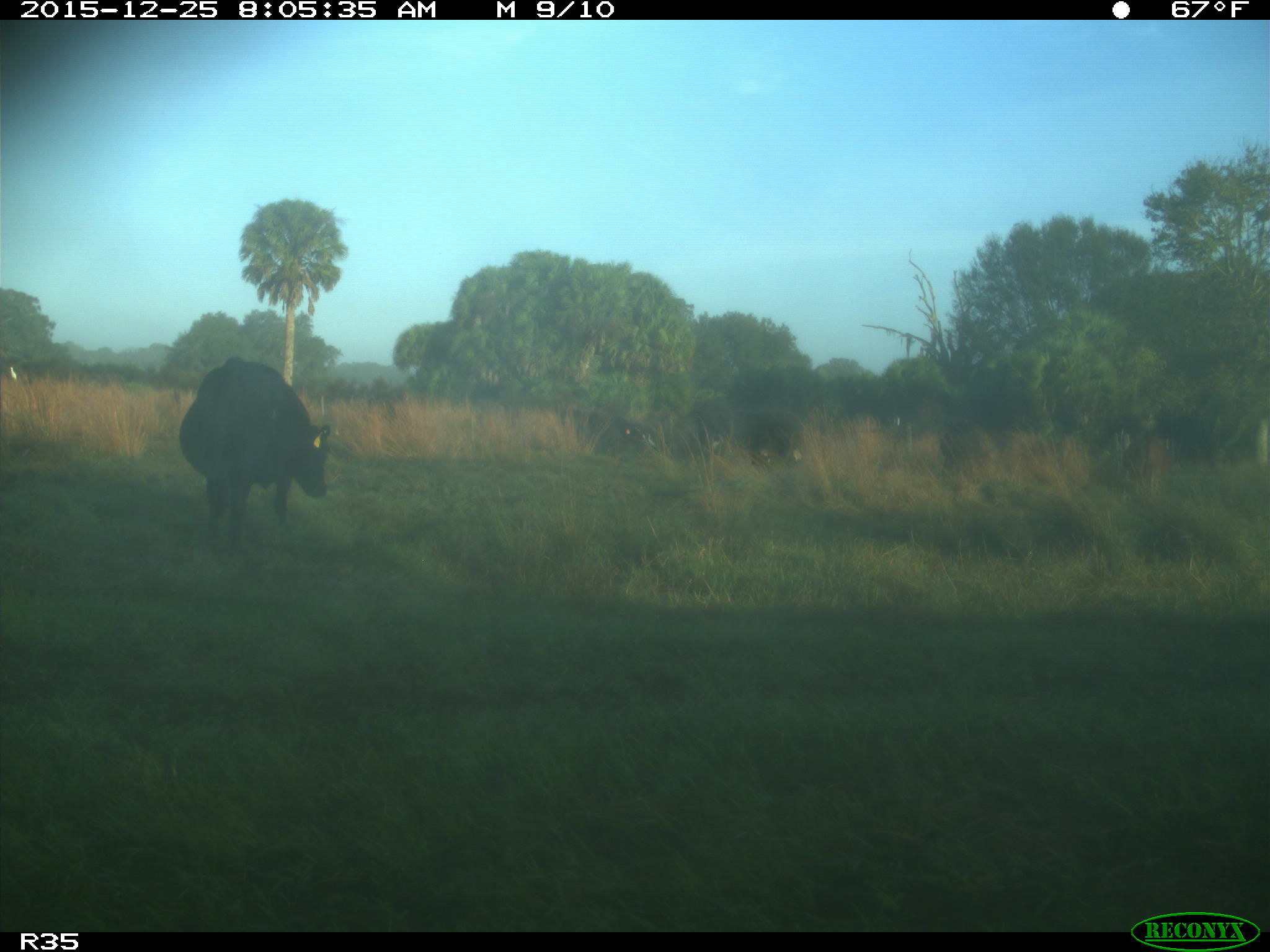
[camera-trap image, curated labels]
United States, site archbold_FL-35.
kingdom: Animalia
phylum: Chordata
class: Mammalia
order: Artiodactyla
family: Bovidae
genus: Bos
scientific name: Bos taurus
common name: domestic cow